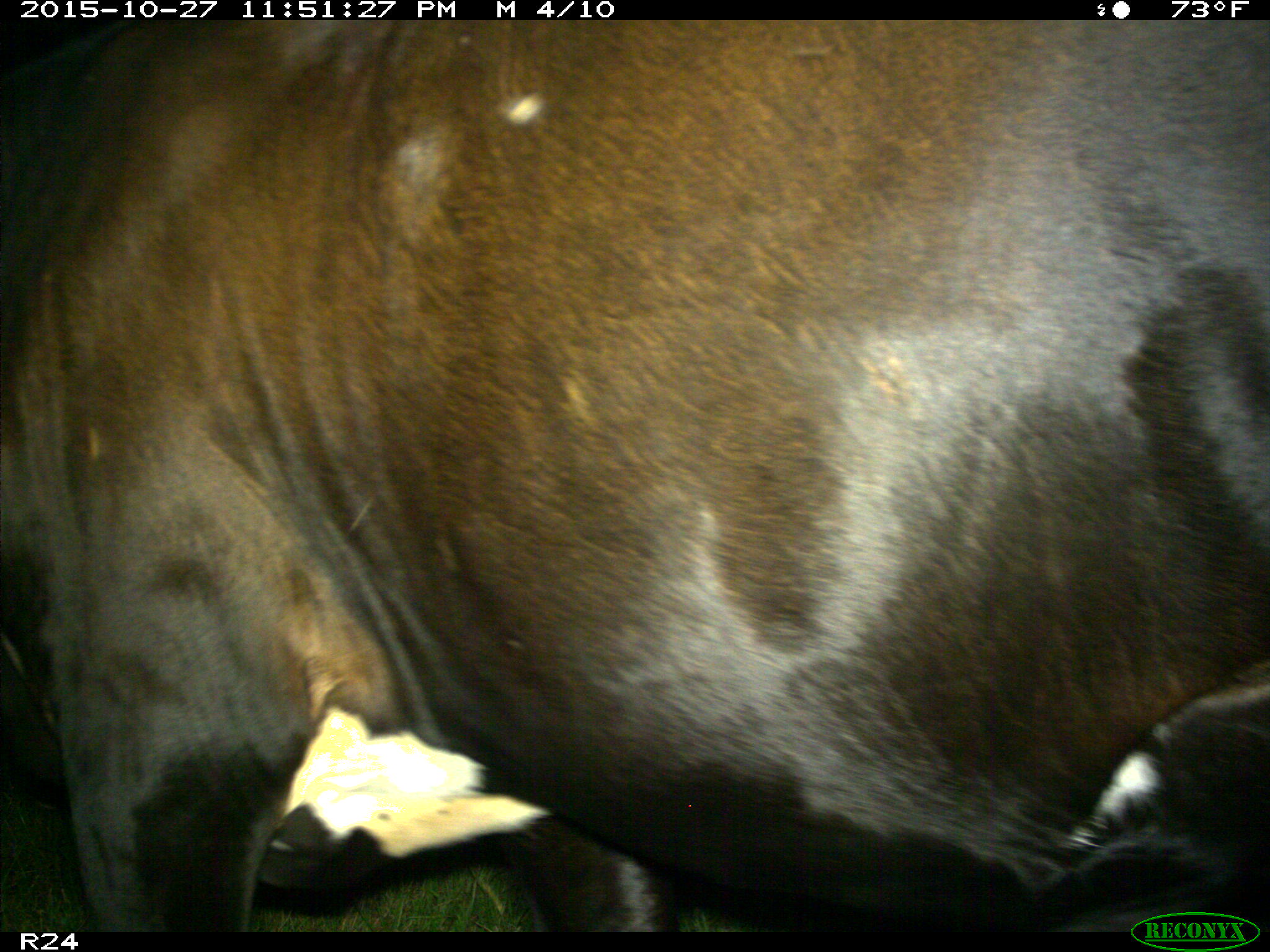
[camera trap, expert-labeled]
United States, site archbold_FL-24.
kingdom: Animalia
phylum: Chordata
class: Mammalia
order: Artiodactyla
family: Bovidae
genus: Bos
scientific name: Bos taurus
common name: domestic cow